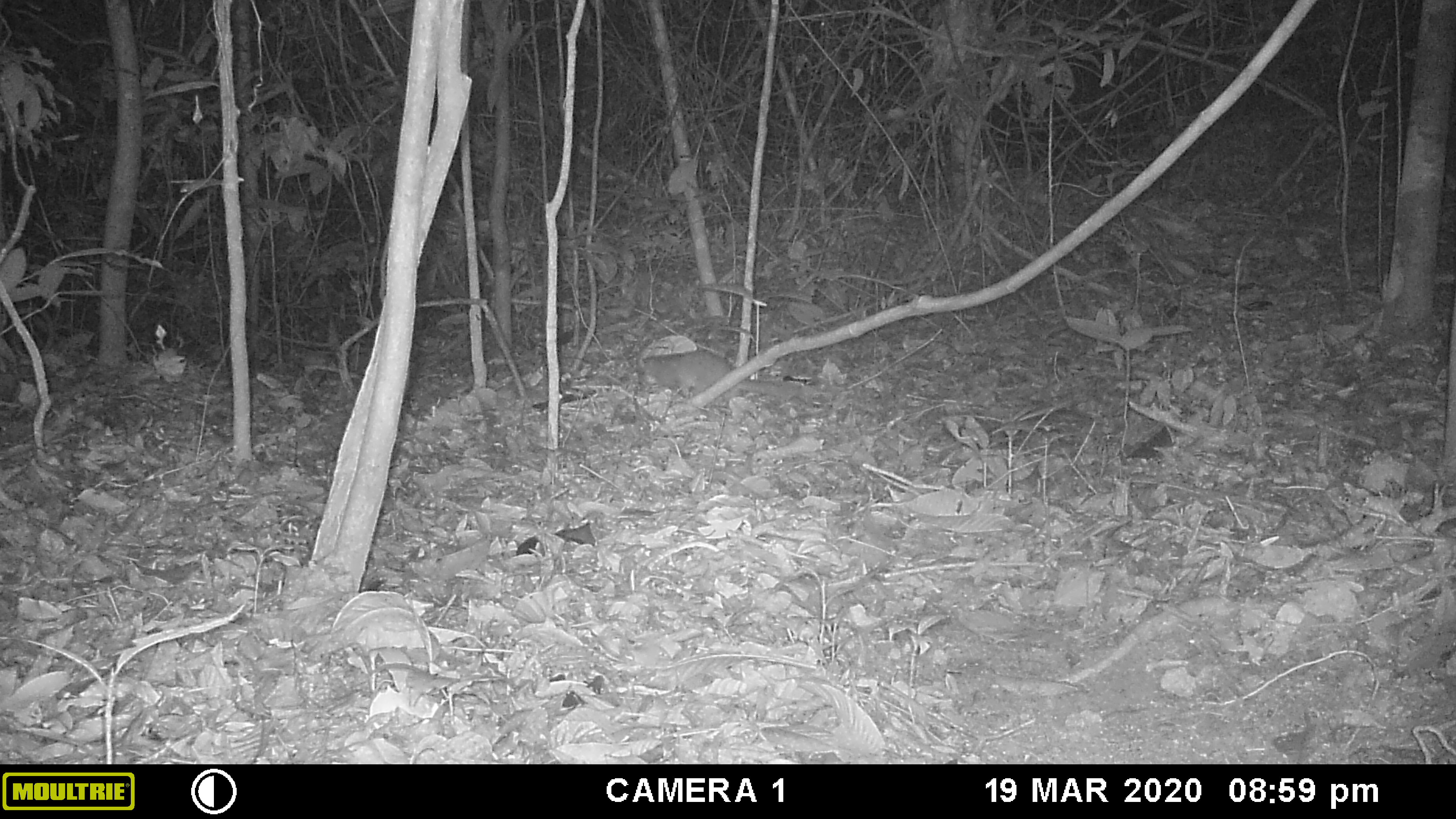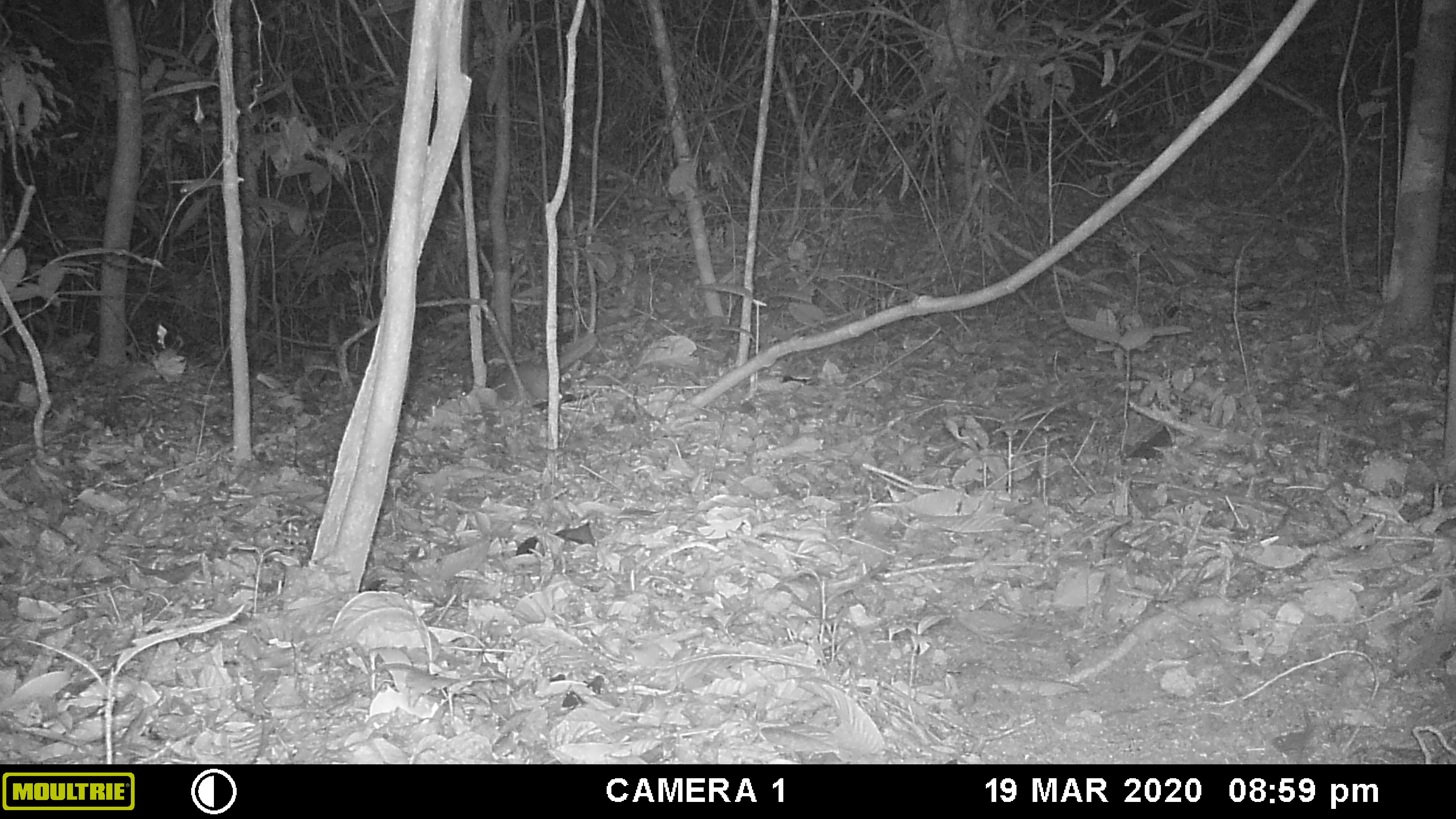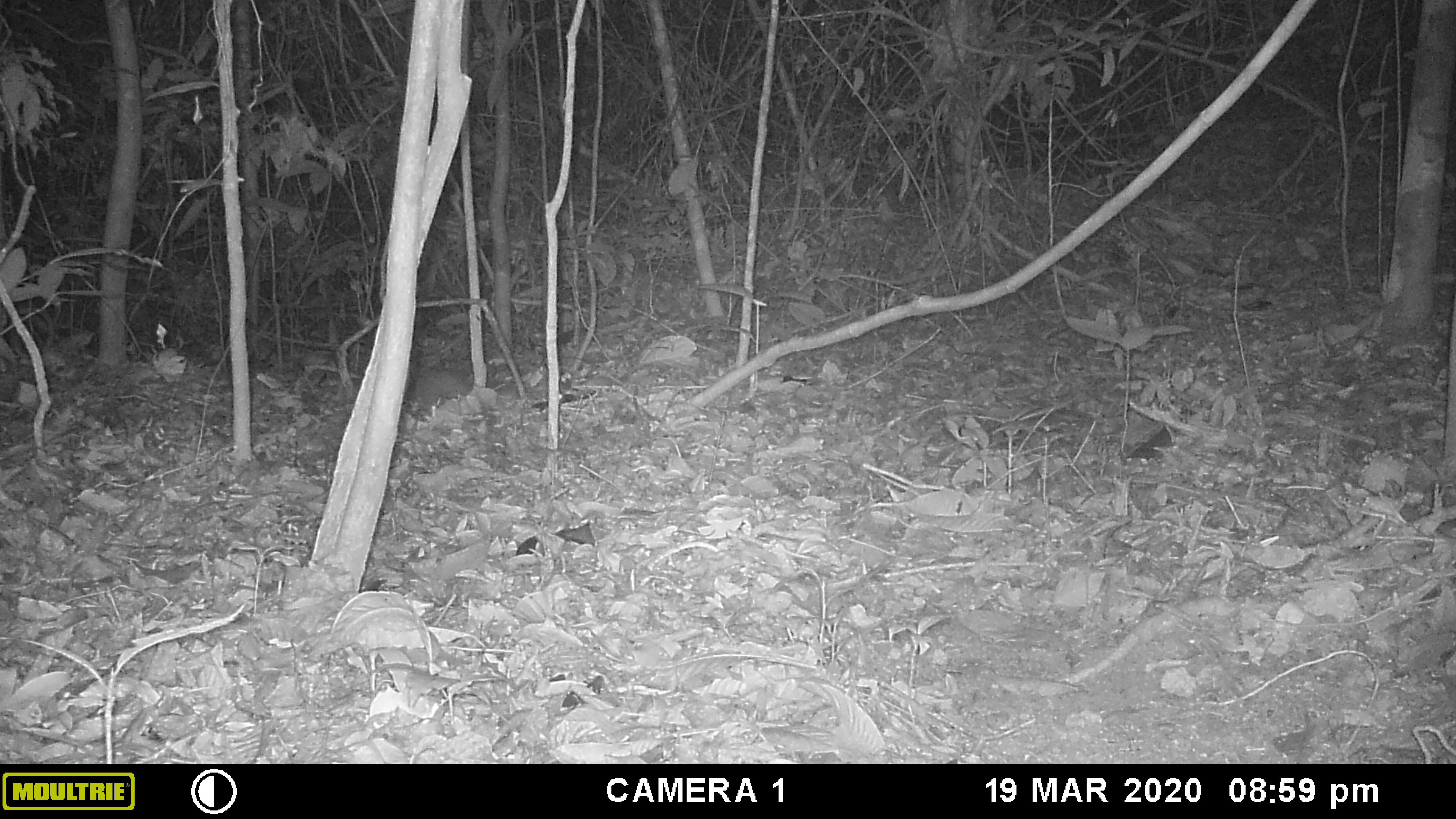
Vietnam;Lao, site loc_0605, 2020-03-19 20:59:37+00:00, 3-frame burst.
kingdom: Animalia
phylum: Chordata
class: Mammalia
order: Carnivora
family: Mustelidae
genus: Melogale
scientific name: Melogale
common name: ferret badger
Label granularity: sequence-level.